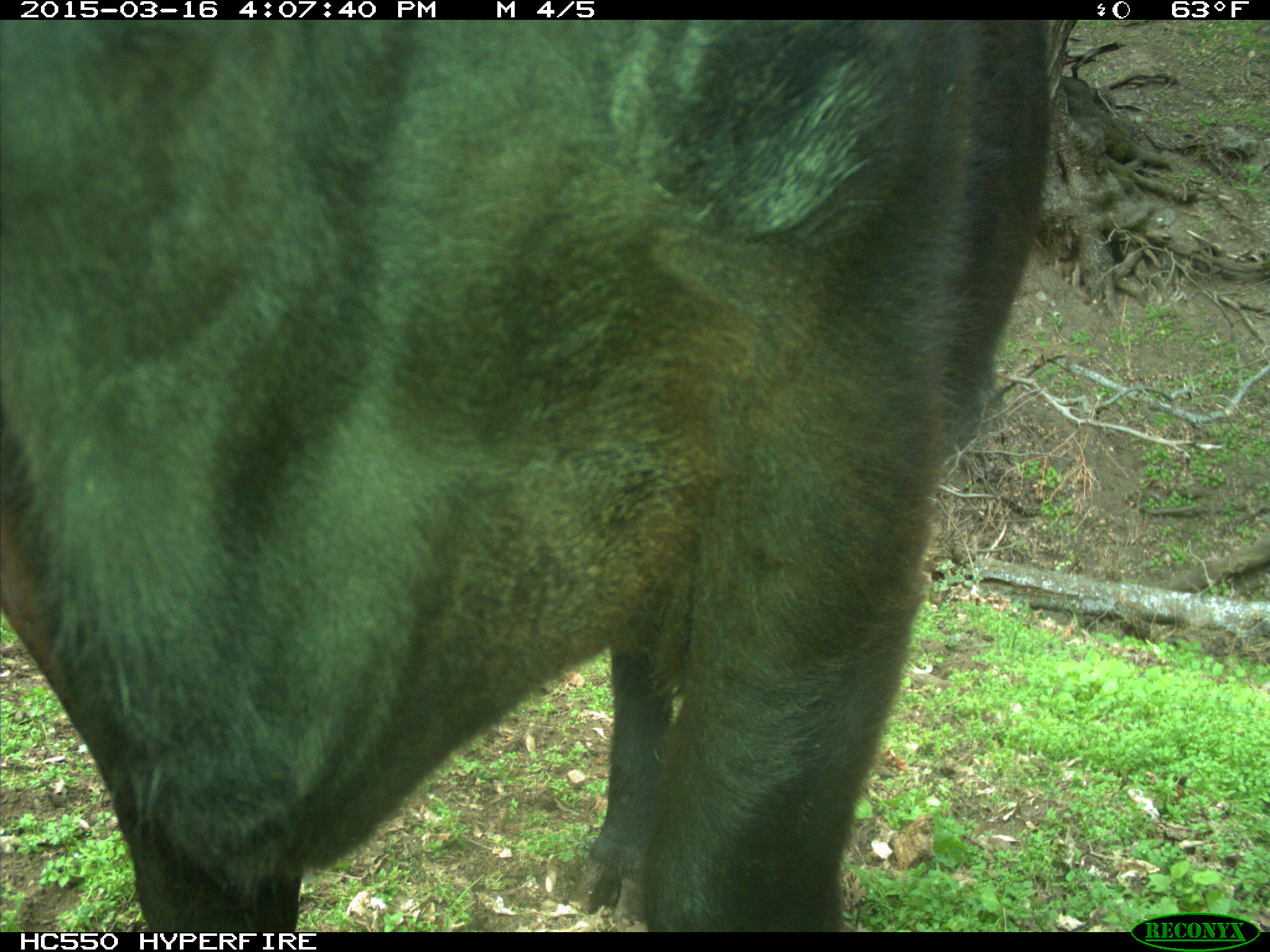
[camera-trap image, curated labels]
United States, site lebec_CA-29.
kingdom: Animalia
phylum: Chordata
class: Mammalia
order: Artiodactyla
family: Bovidae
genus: Bos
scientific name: Bos taurus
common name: domestic cow